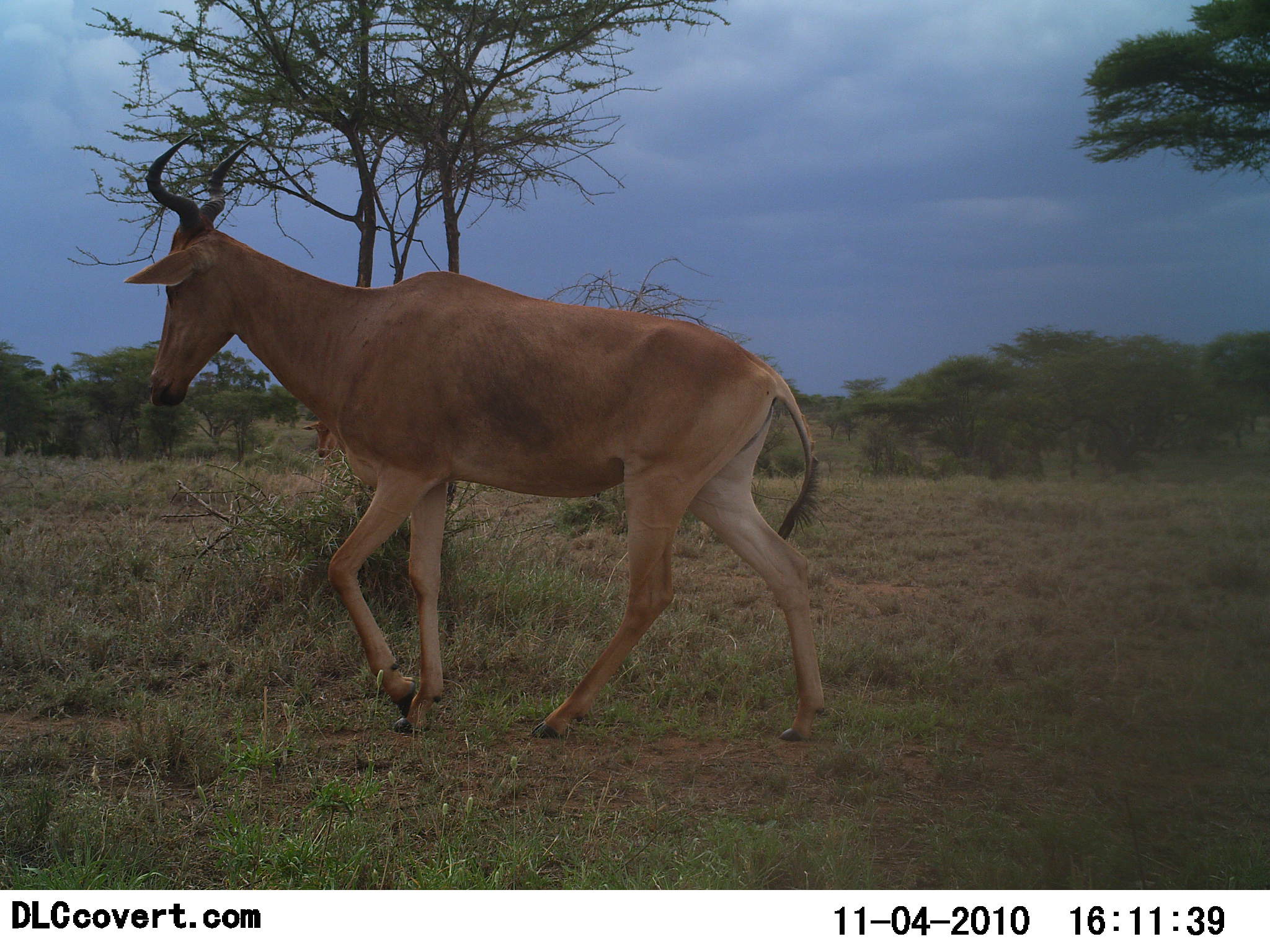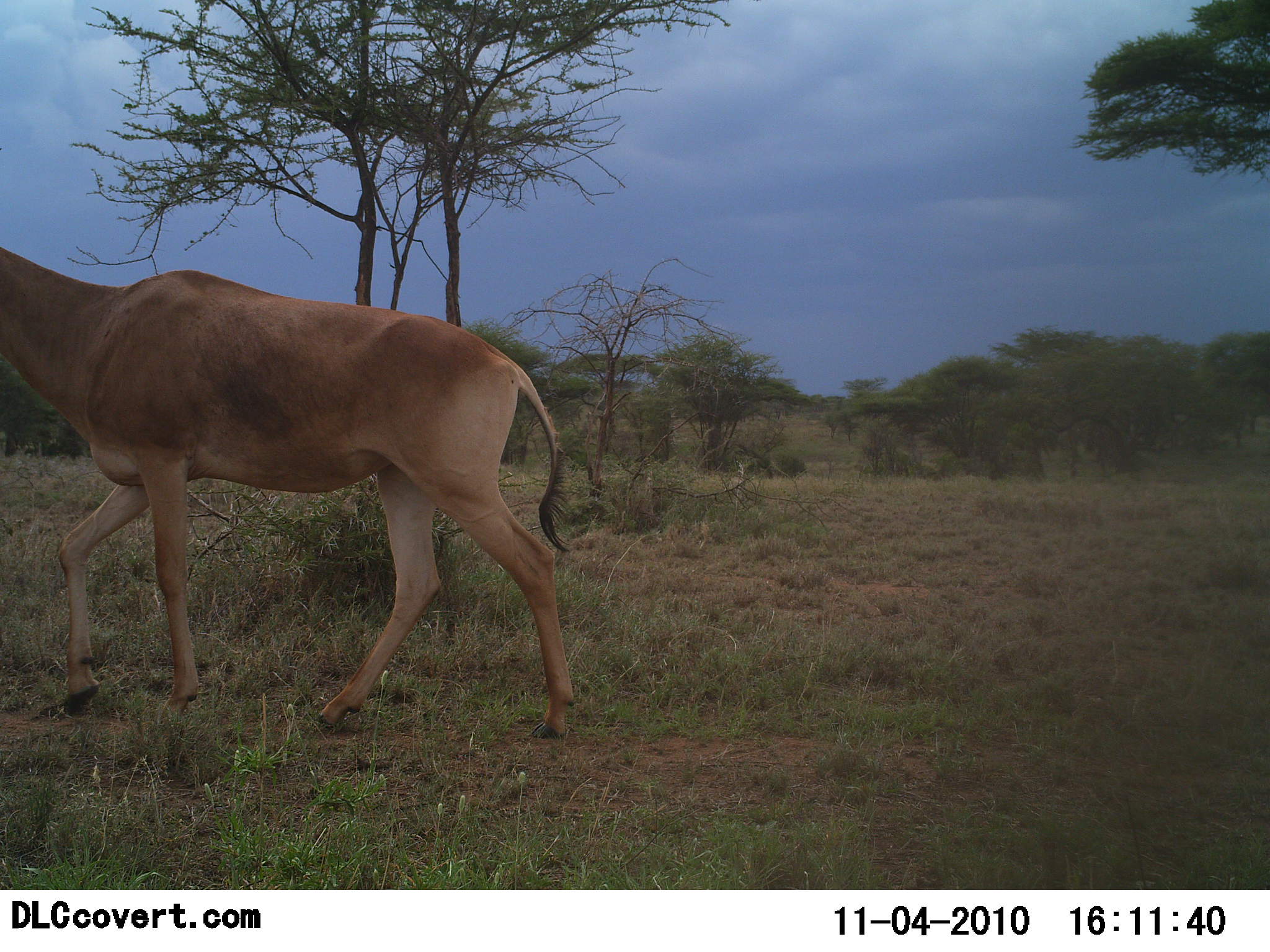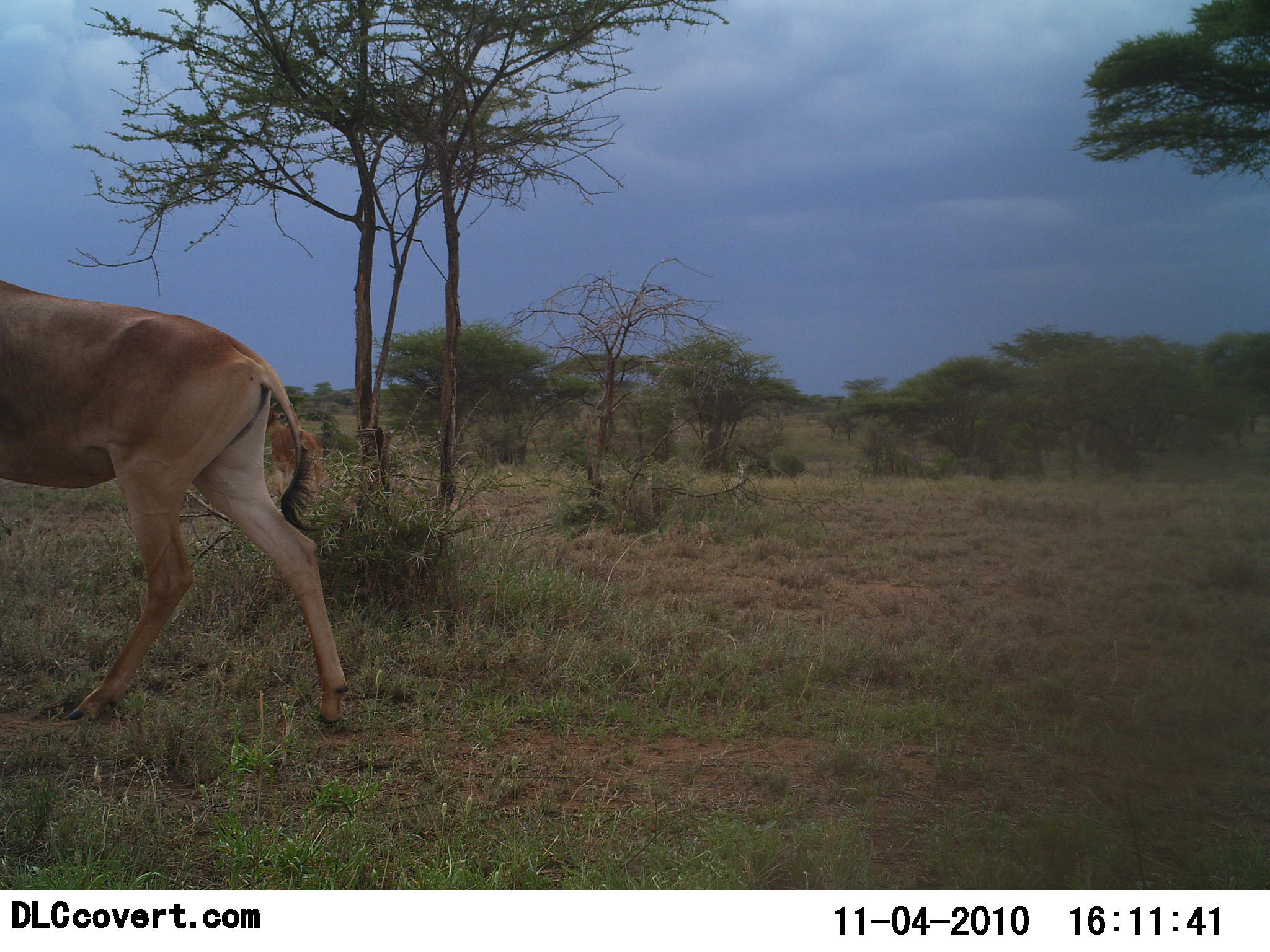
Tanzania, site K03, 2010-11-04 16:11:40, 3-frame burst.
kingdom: Animalia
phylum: Chordata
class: Mammalia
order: Artiodactyla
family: Bovidae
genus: Alcelaphus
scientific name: Alcelaphus buselaphus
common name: hartebeest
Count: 1.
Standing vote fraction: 22%.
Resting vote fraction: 0%.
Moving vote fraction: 94%.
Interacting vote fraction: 0%.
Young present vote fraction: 0%.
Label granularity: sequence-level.